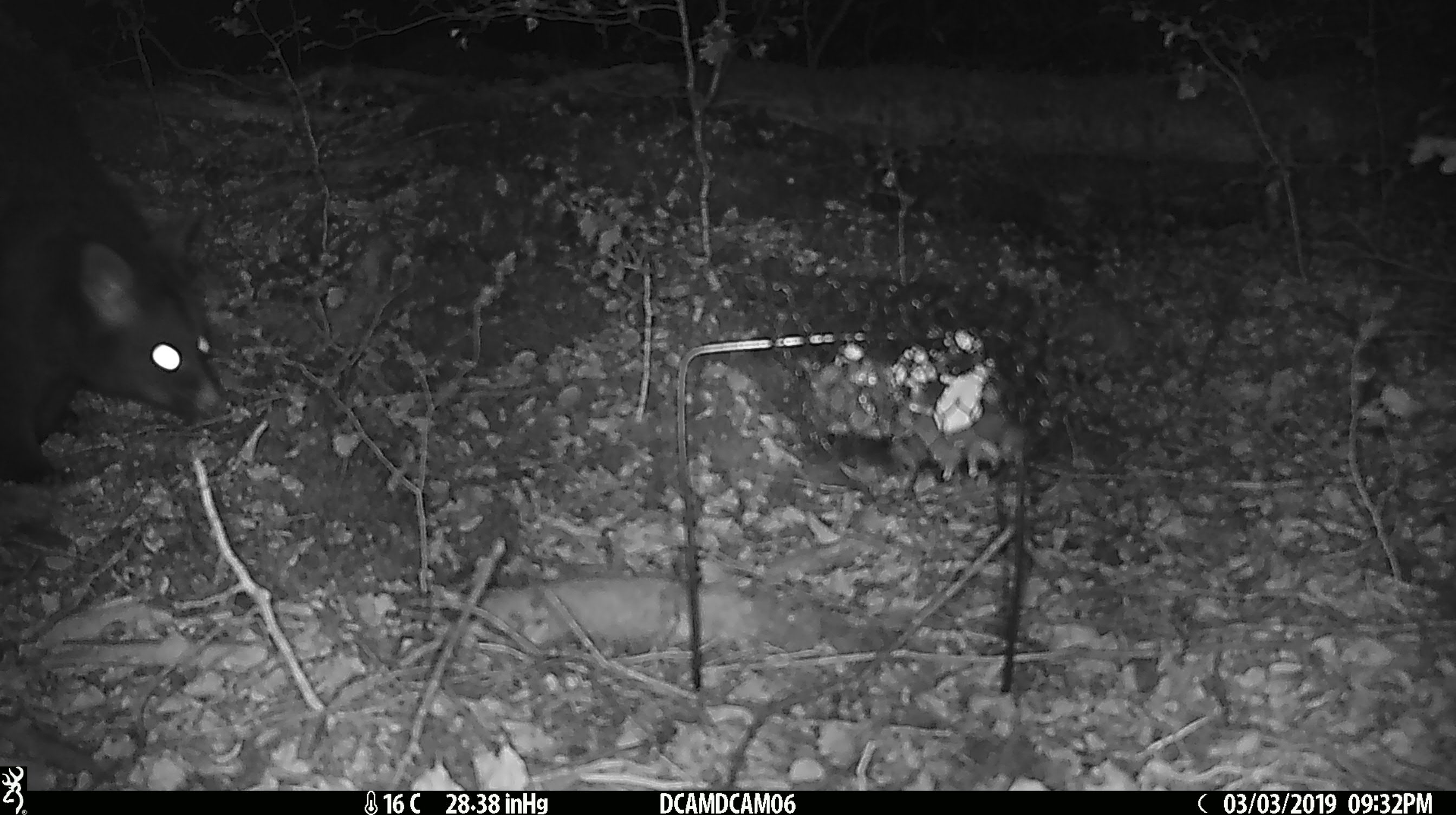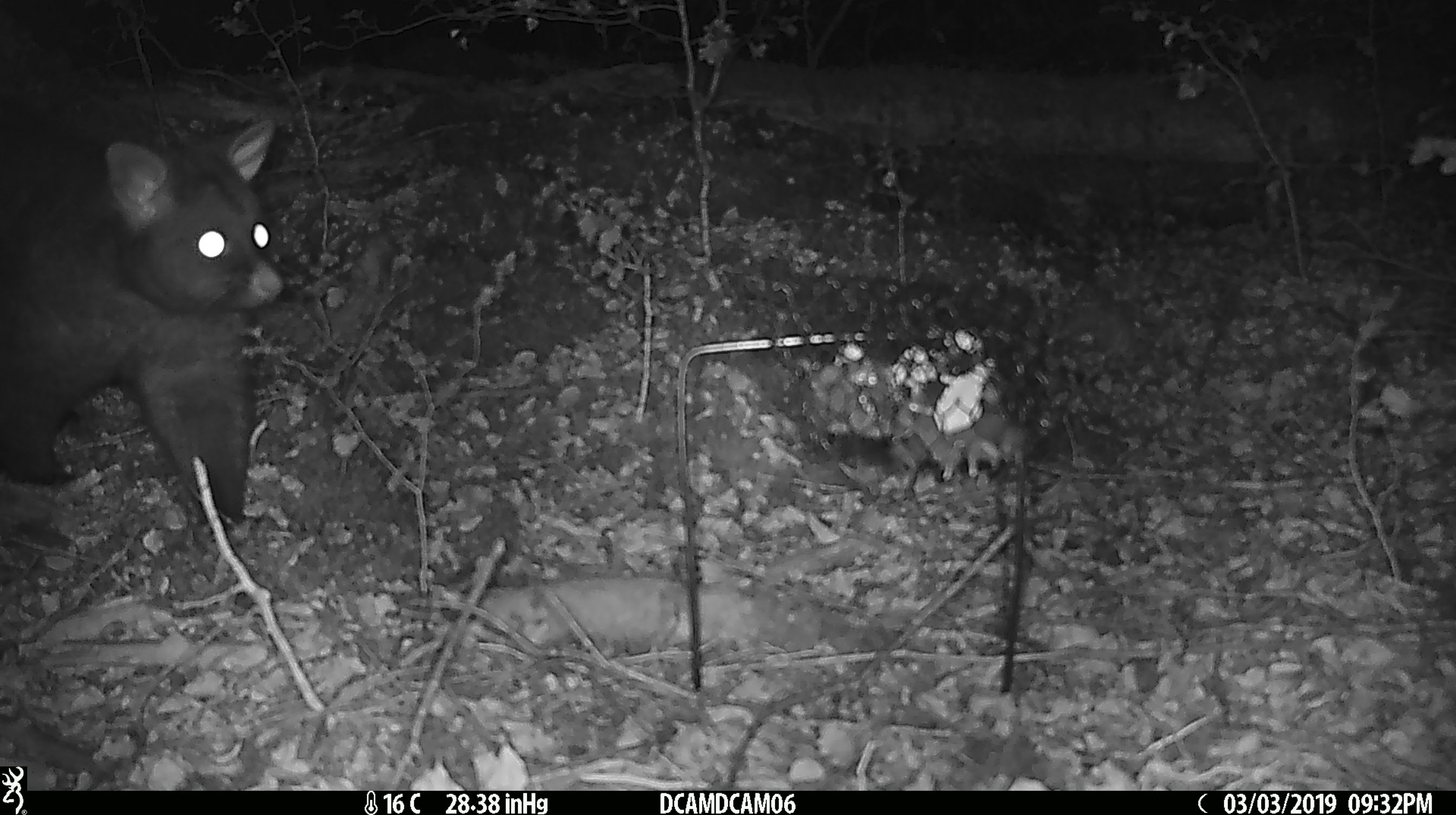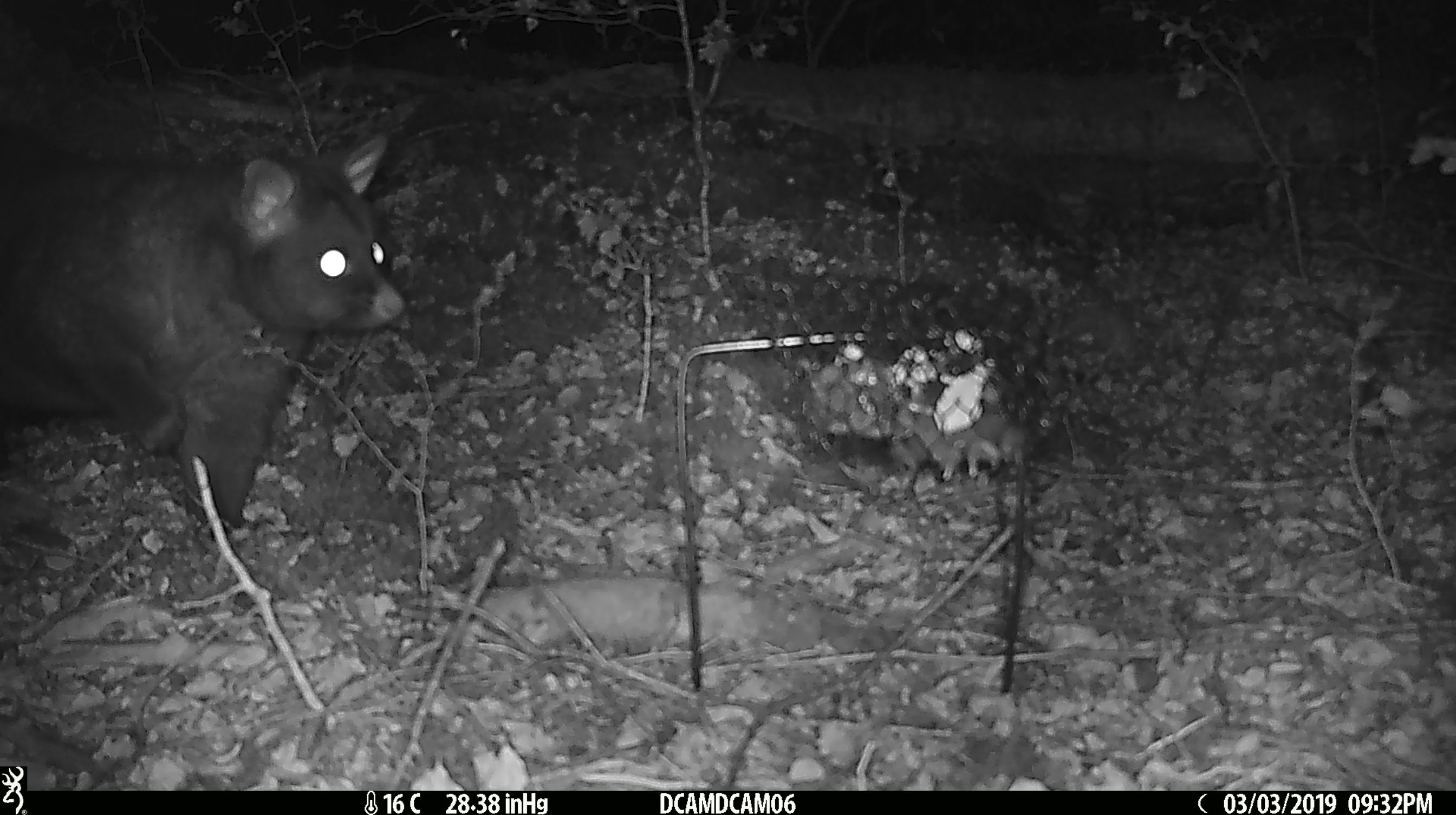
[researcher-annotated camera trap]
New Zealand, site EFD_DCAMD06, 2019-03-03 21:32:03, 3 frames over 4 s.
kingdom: Animalia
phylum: Chordata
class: Mammalia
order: Diprotodontia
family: Phalangeridae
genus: Trichosurus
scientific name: Trichosurus vulpecula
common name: common brushtail possum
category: possum